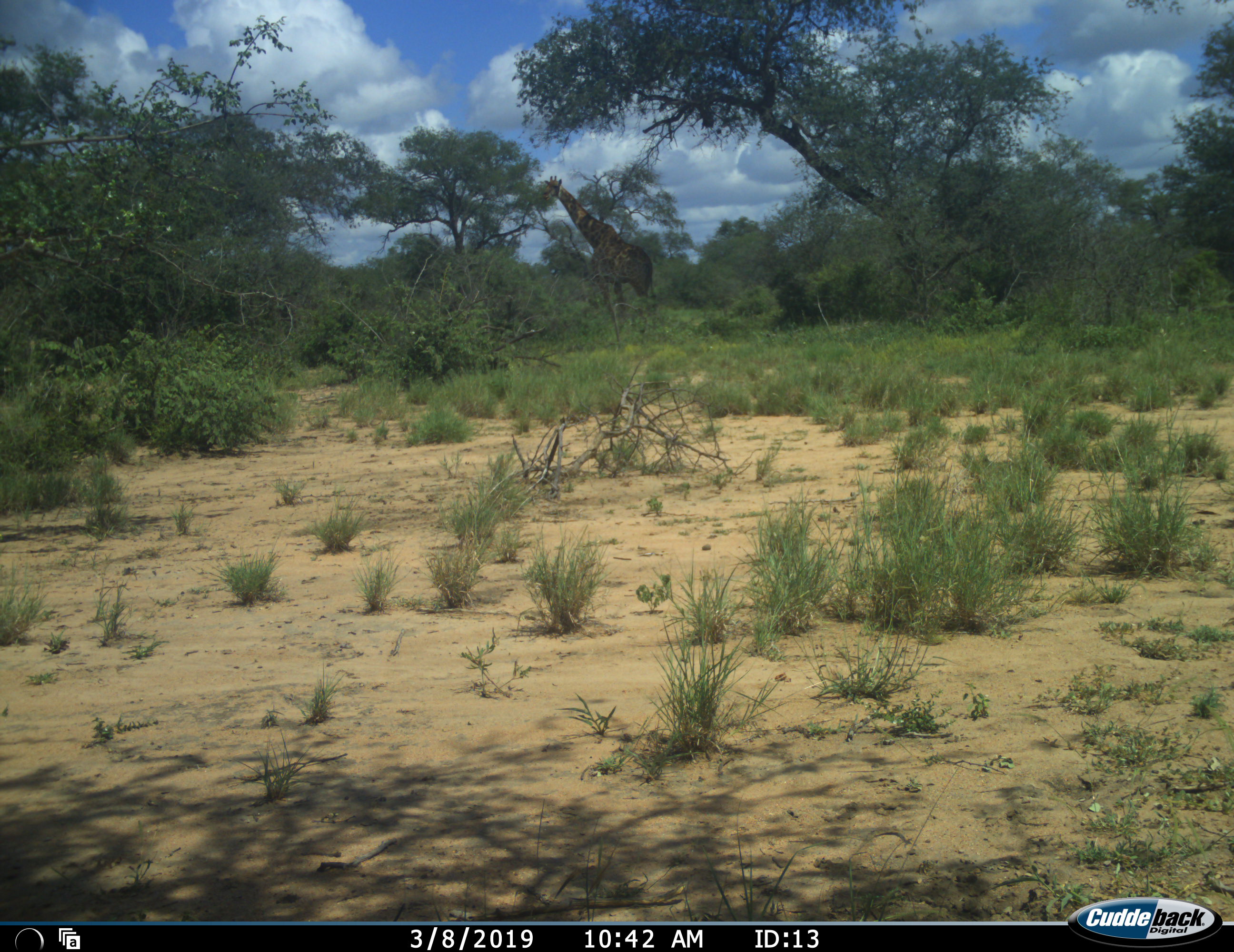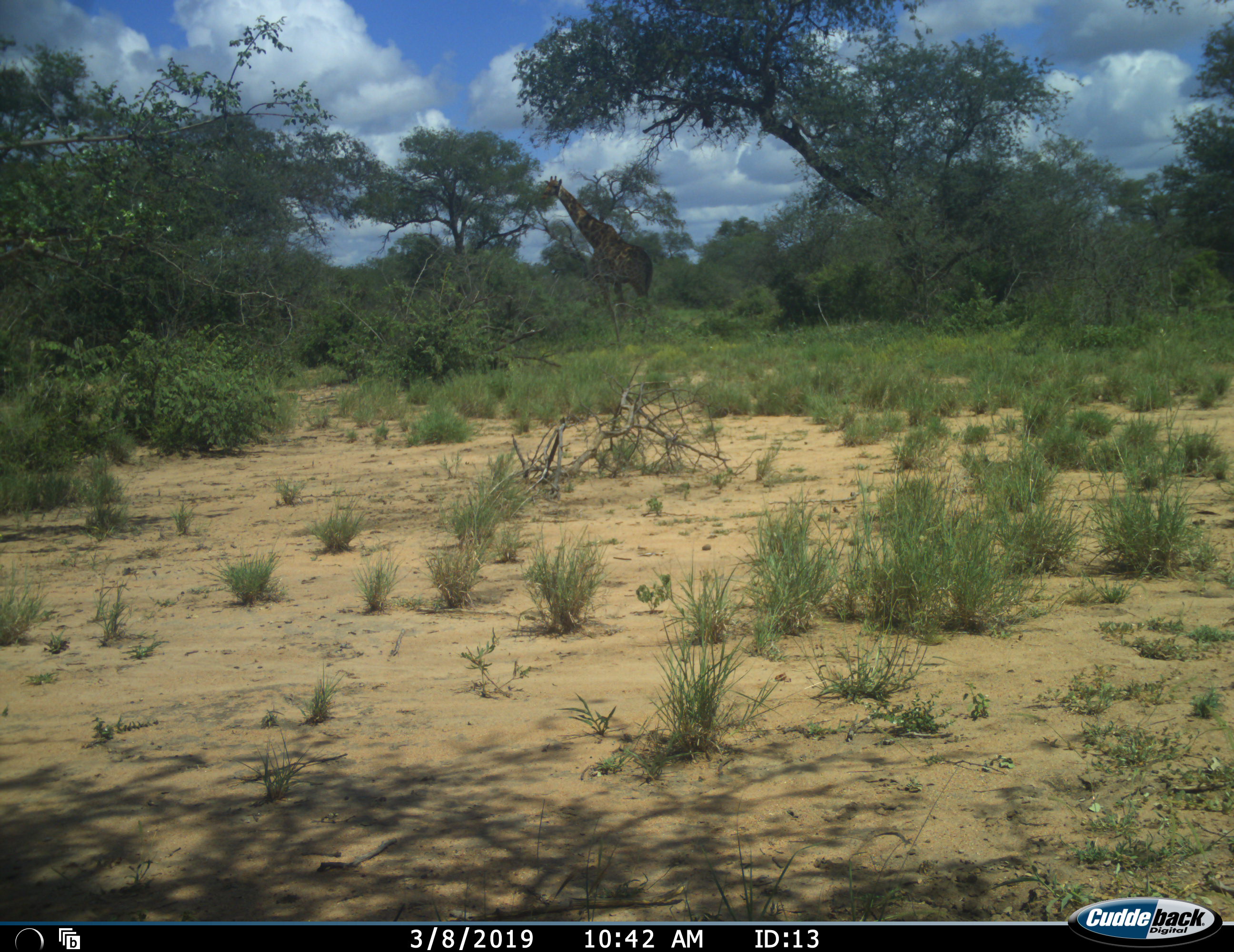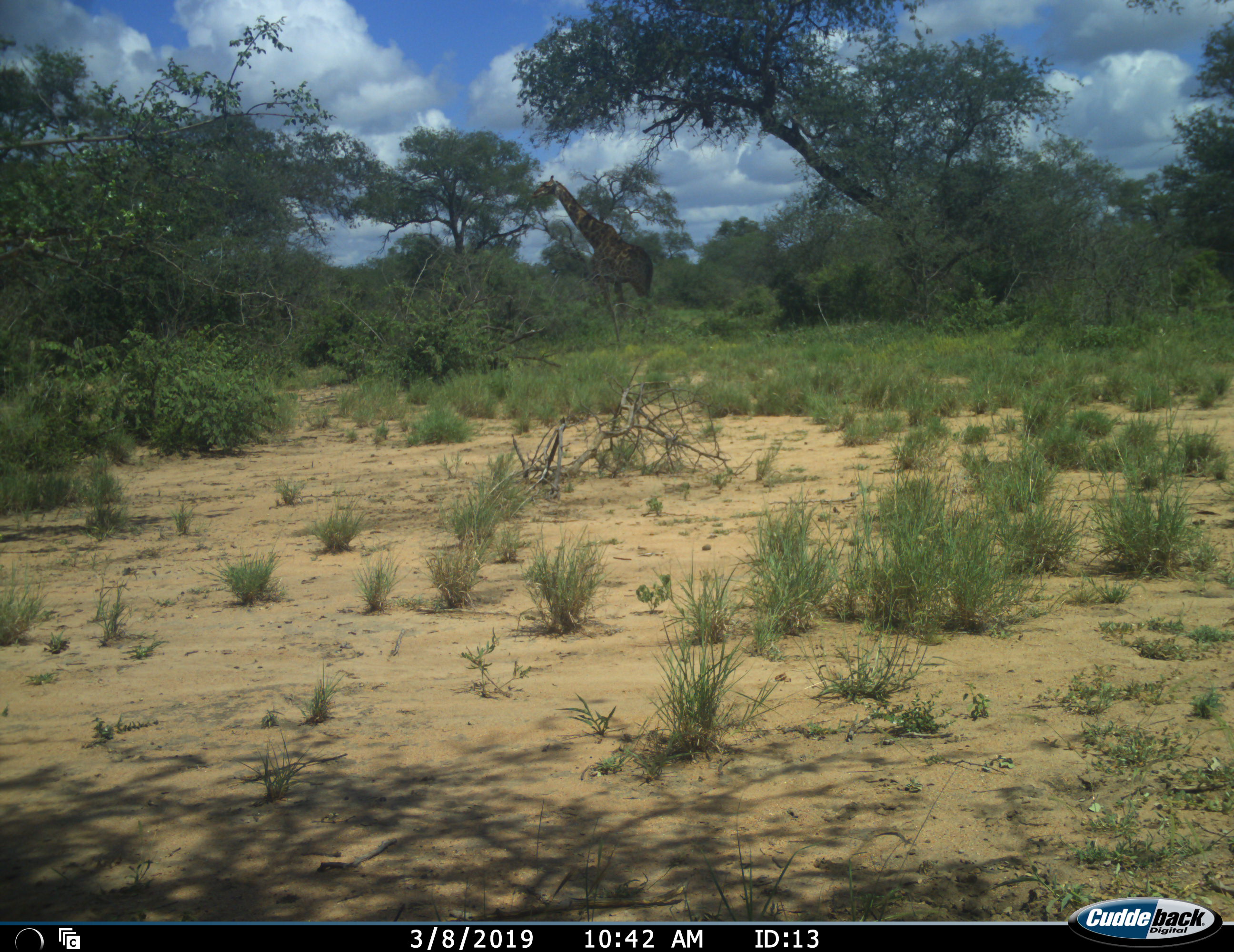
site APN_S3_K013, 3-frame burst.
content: unidentified animal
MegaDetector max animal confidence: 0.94